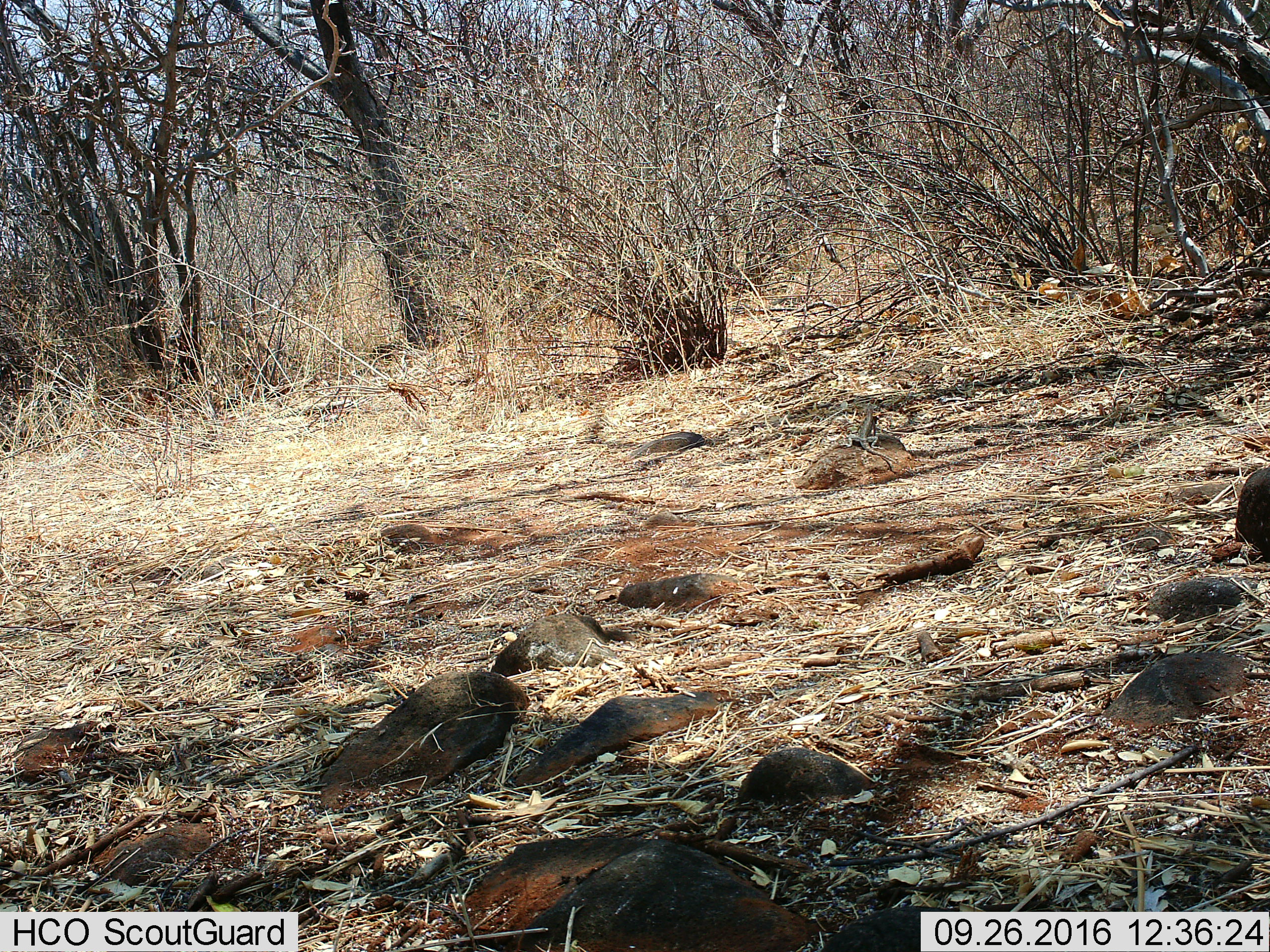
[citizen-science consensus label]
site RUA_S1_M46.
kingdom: Animalia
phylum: Chordata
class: Reptilia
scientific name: Reptilia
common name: reptile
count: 1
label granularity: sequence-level